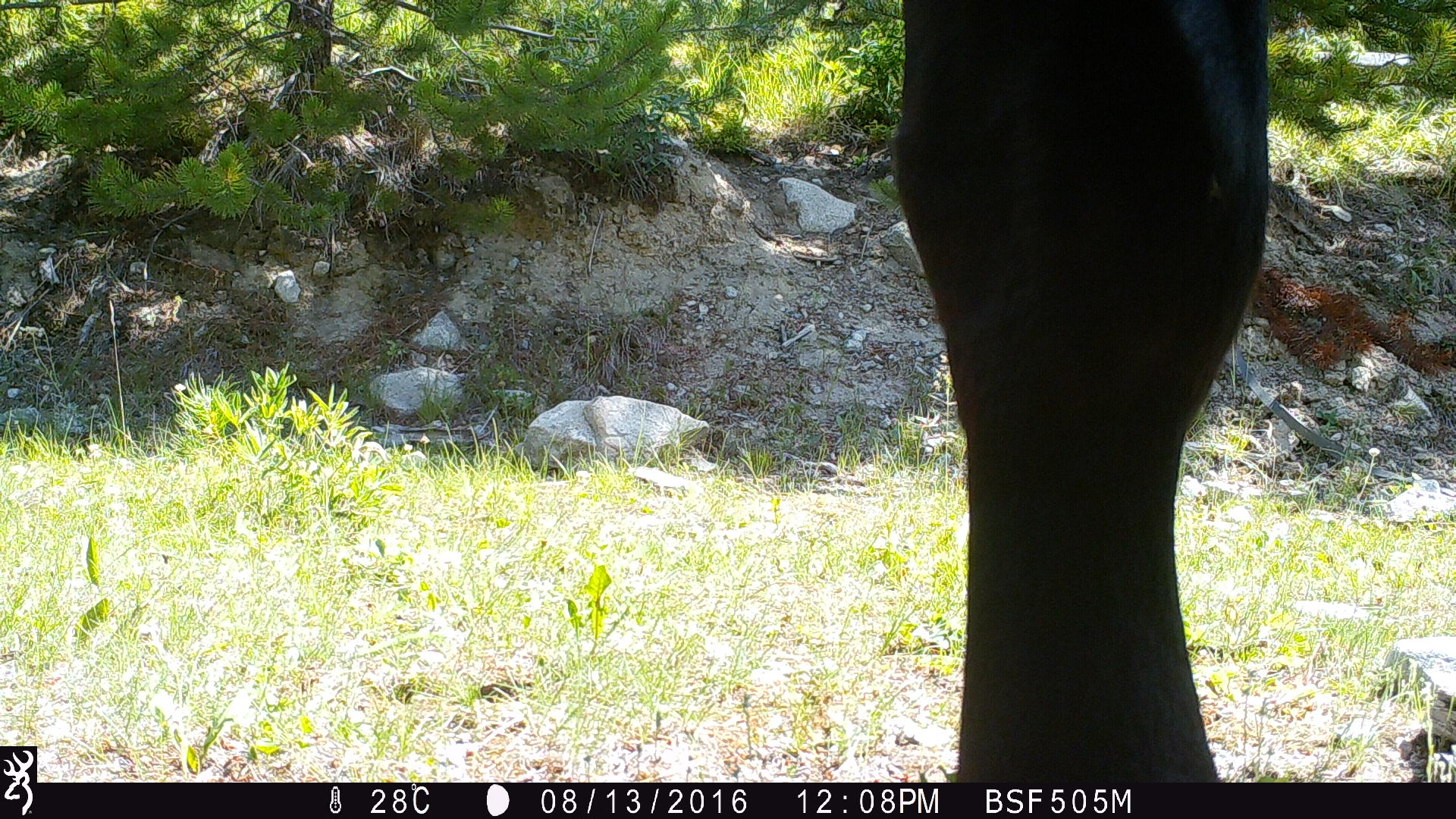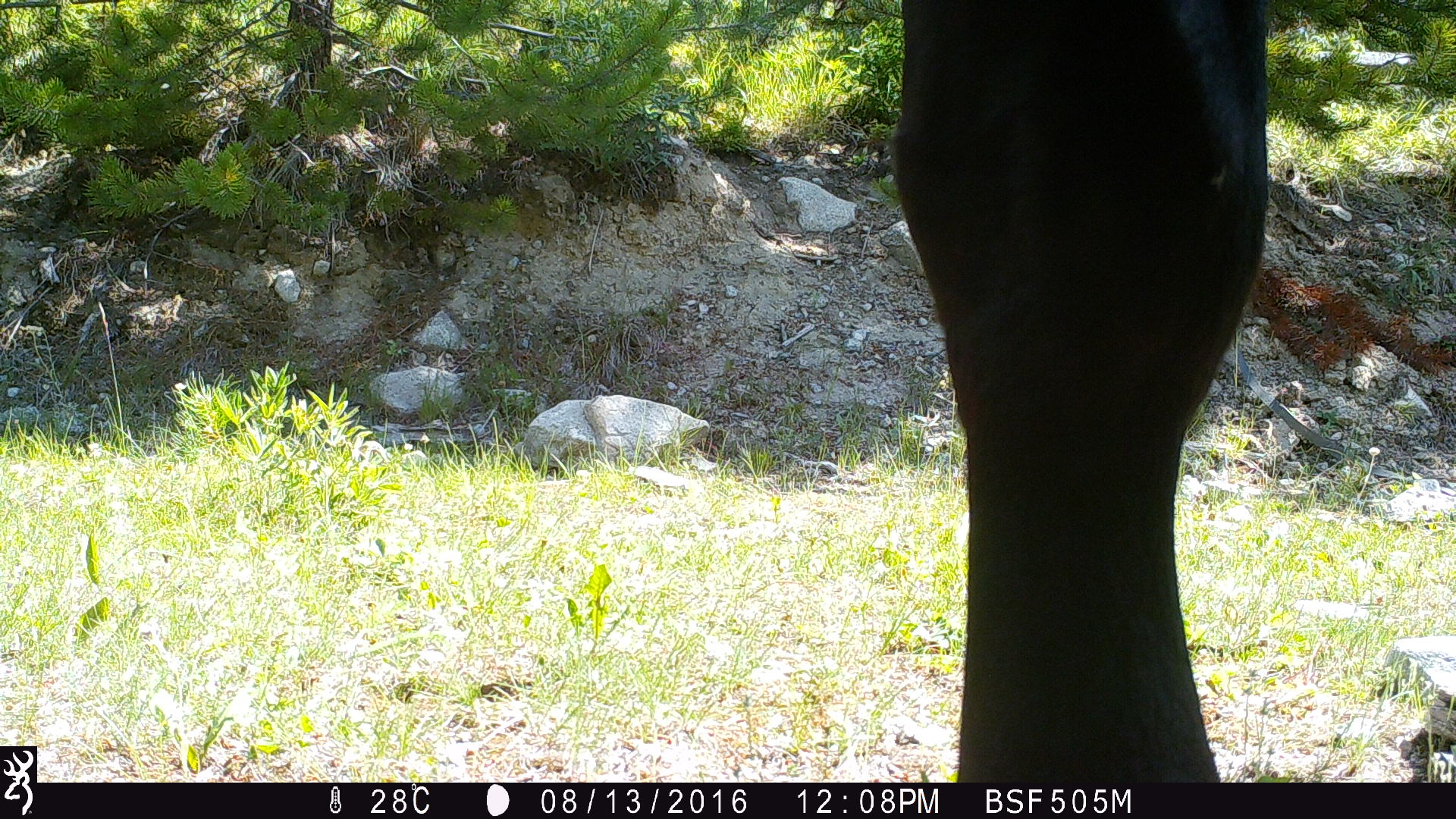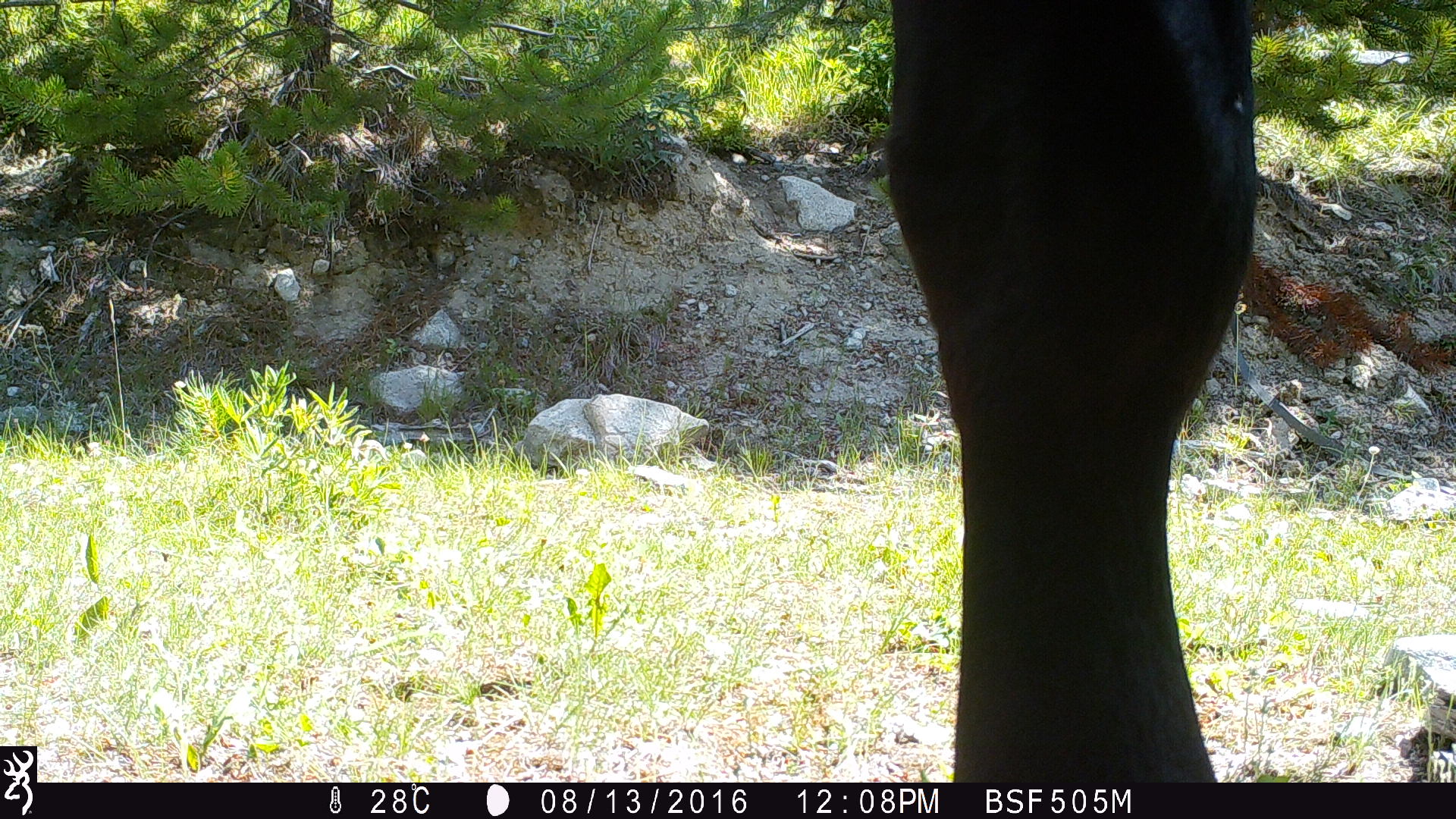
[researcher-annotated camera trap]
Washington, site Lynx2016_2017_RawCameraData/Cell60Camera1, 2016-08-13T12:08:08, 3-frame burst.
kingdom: Animalia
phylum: Chordata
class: Mammalia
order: Artiodactyla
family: Bovidae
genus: Bos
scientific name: Bos taurus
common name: domestic cattle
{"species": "domestic cattle (Bos taurus)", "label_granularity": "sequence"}